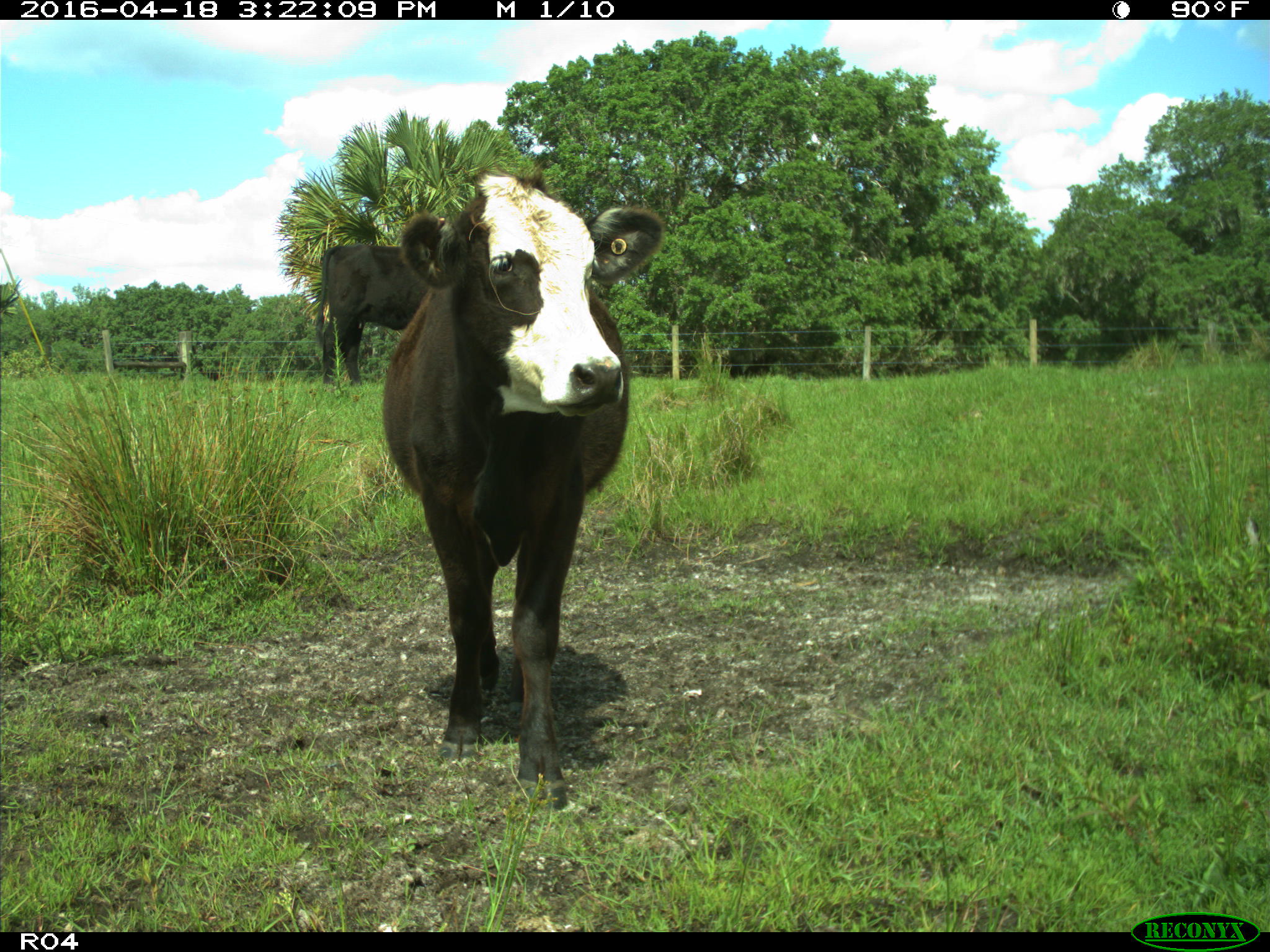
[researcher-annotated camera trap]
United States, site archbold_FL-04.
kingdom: Animalia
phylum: Chordata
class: Mammalia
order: Artiodactyla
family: Bovidae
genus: Bos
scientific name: Bos taurus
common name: domestic cow